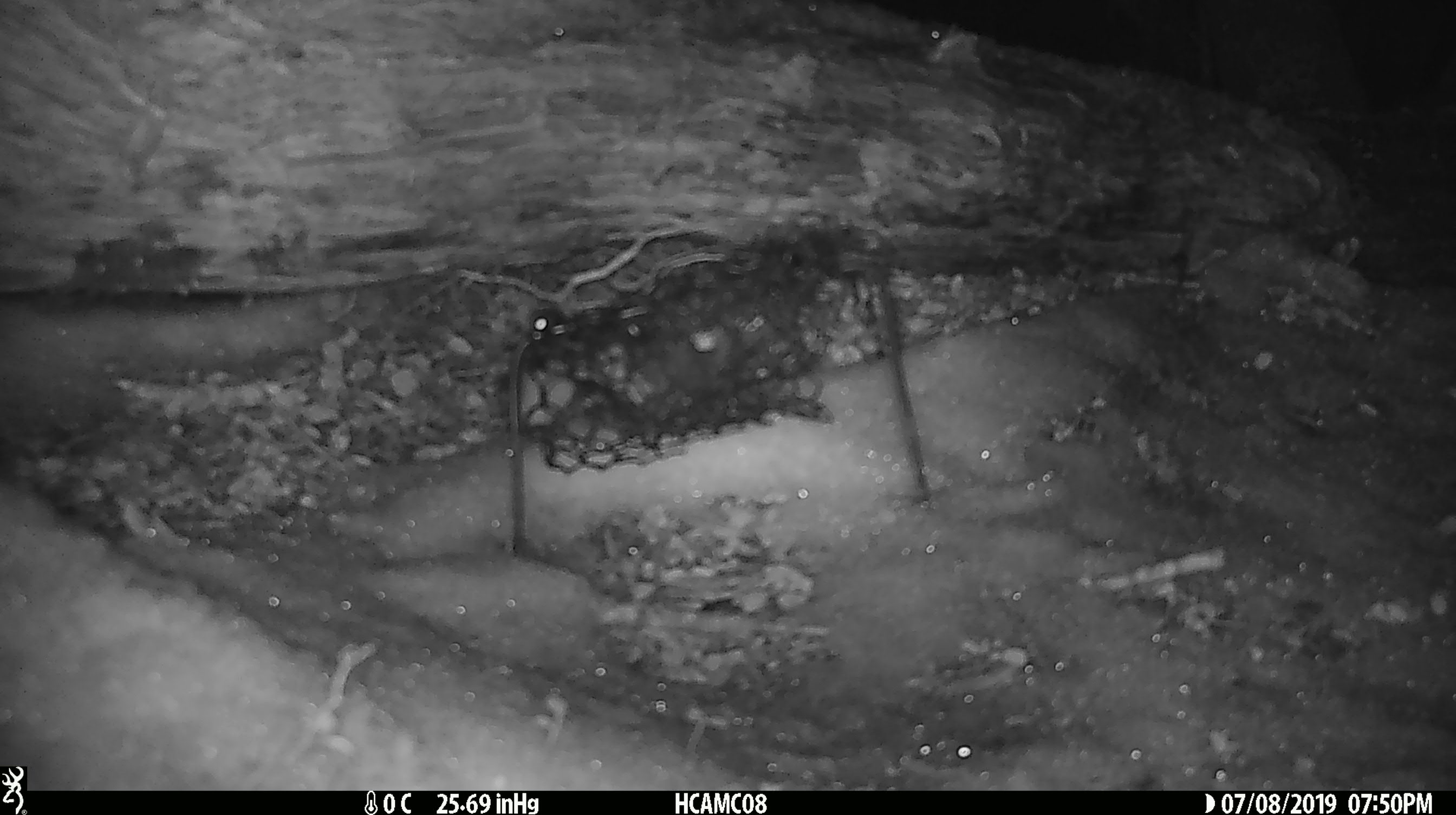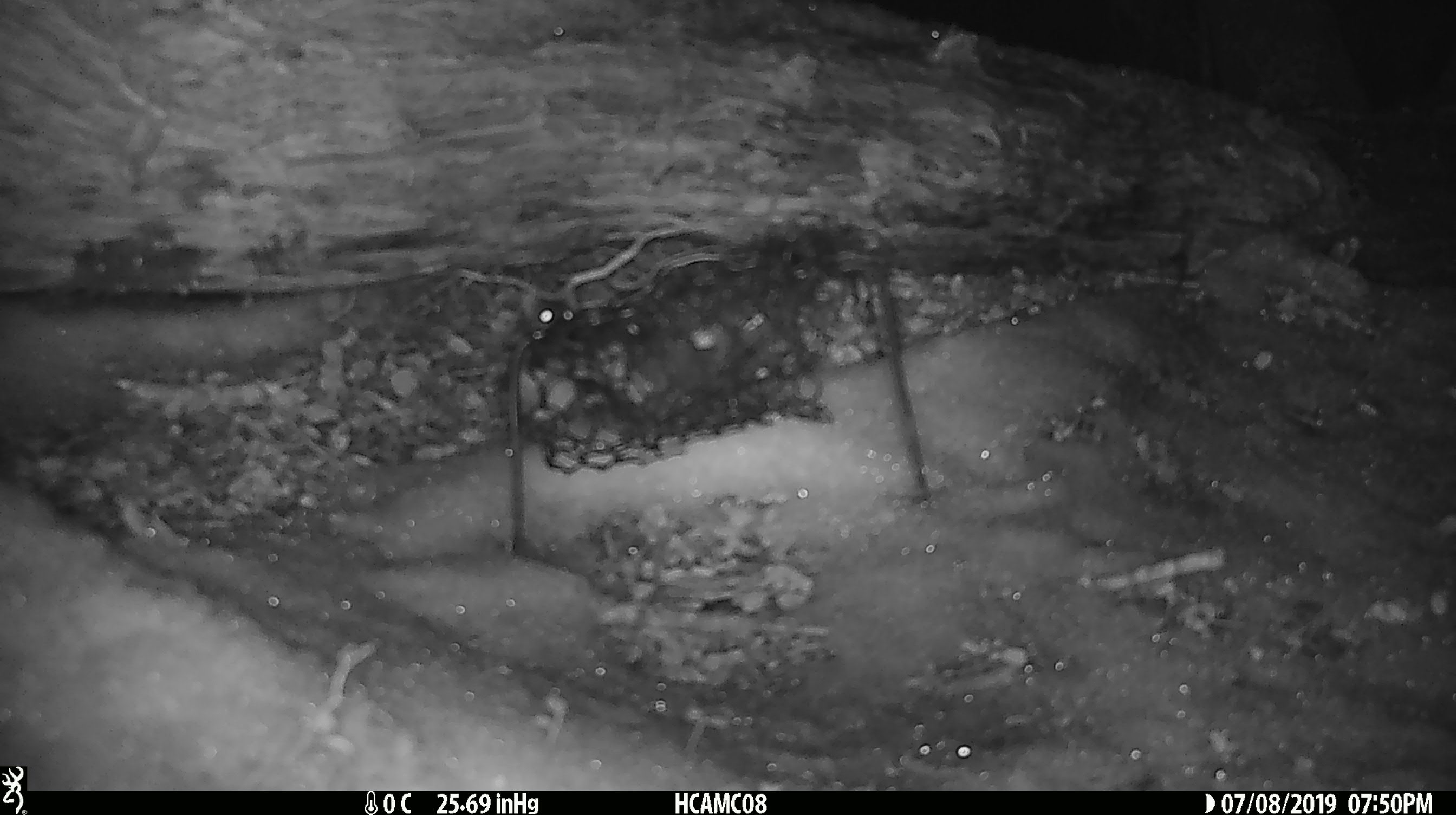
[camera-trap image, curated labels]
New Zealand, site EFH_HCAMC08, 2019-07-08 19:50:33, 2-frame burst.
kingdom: Animalia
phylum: Chordata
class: Mammalia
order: Rodentia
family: Muridae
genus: Mus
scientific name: Mus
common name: mouse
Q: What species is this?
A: Mouse (Mus).